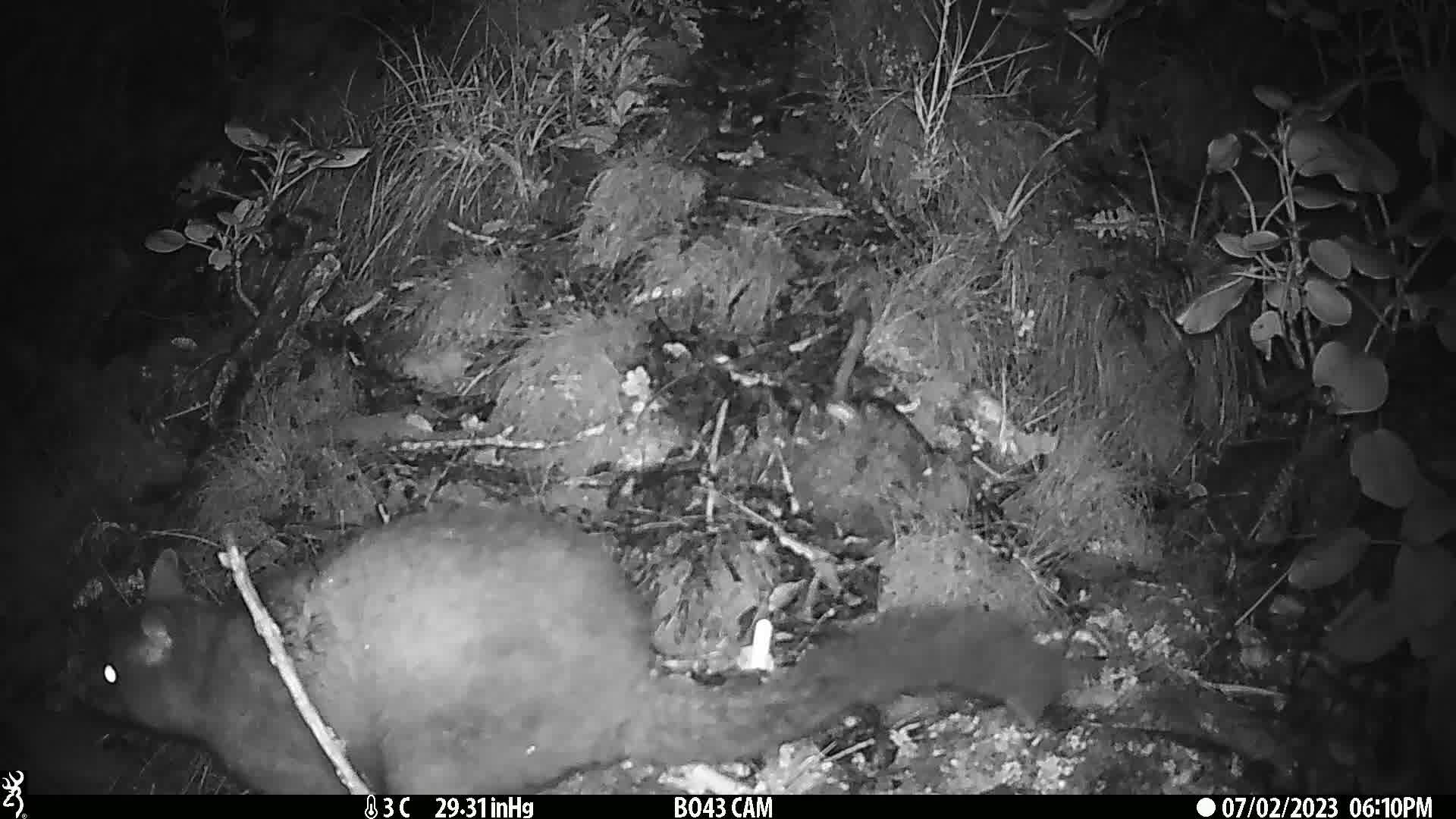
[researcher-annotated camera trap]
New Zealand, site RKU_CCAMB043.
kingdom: Animalia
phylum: Chordata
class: Mammalia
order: Diprotodontia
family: Phalangeridae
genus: Trichosurus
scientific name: Trichosurus vulpecula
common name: common brushtail possum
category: possum